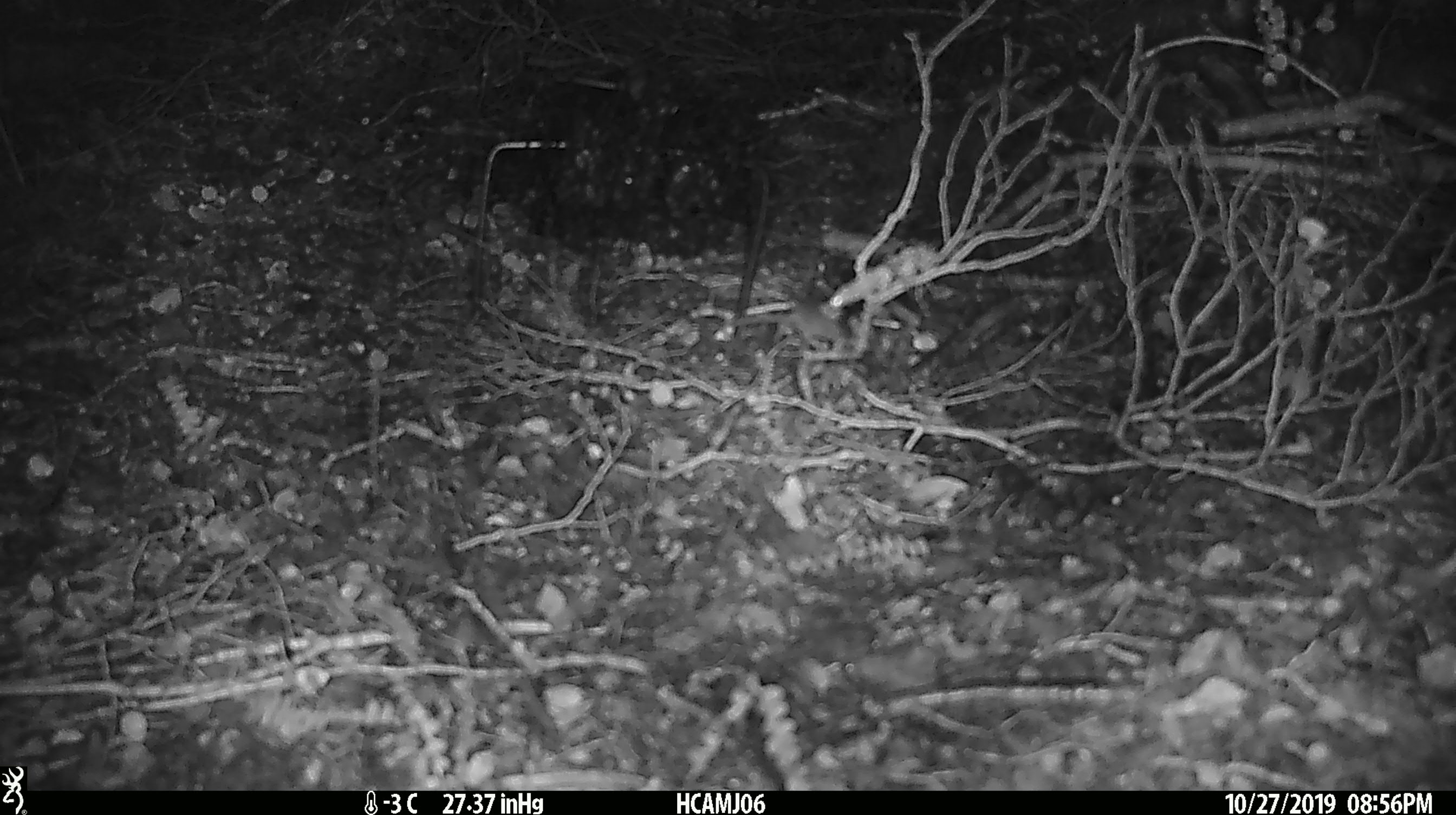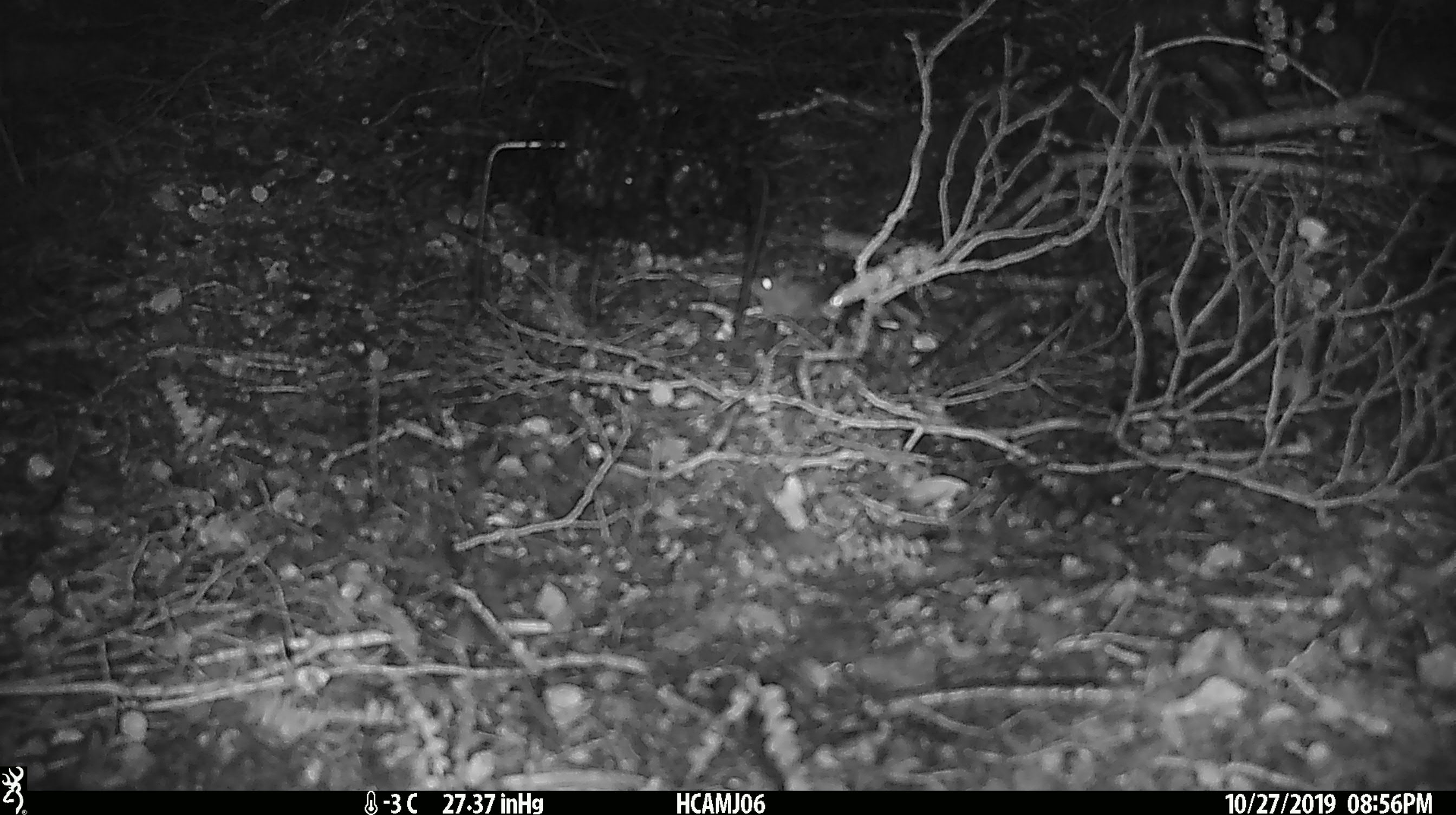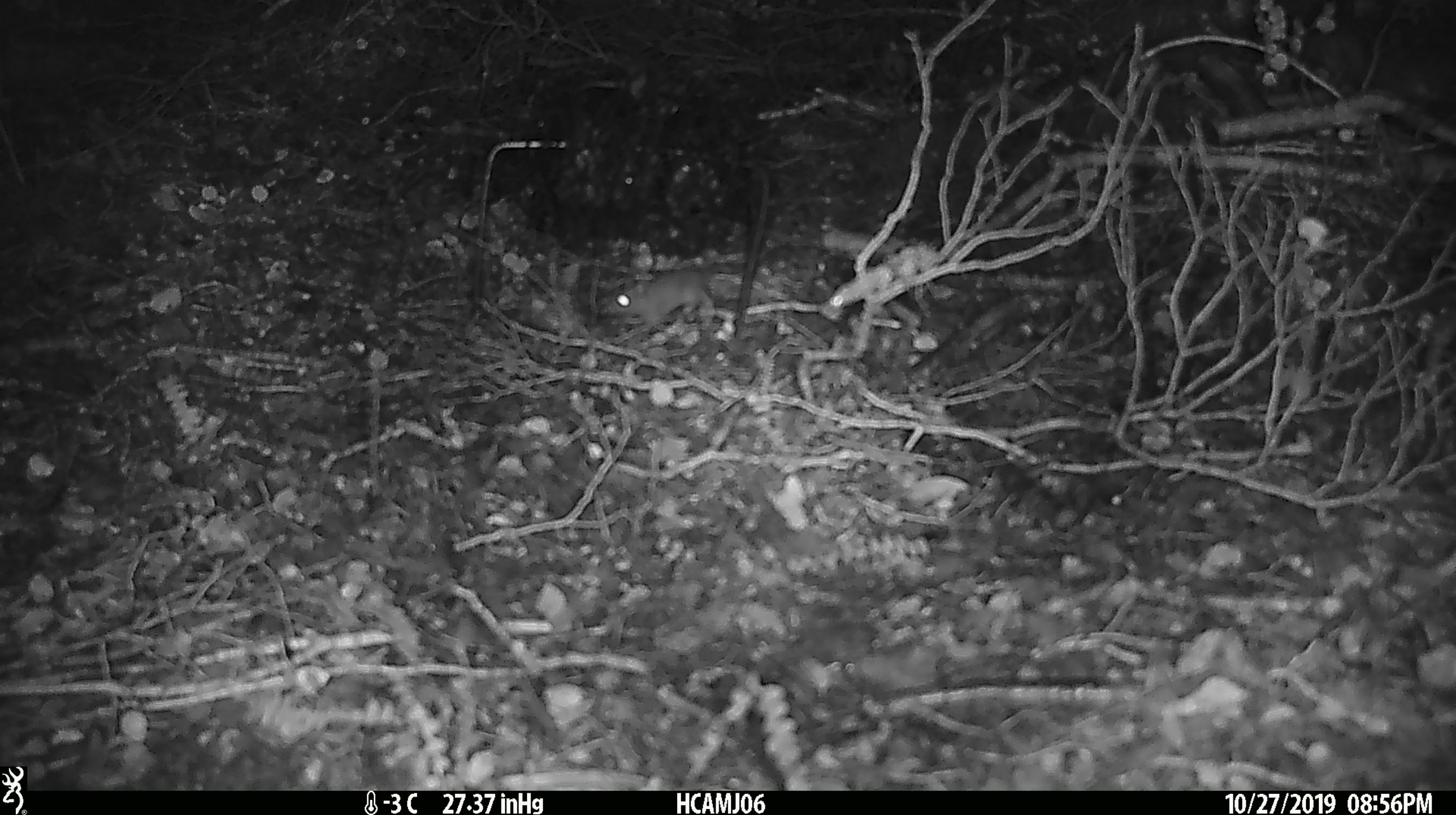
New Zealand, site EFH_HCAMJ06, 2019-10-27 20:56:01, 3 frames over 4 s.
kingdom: Animalia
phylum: Chordata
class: Mammalia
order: Rodentia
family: Muridae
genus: Mus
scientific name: Mus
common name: mouse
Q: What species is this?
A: Mouse (Mus).